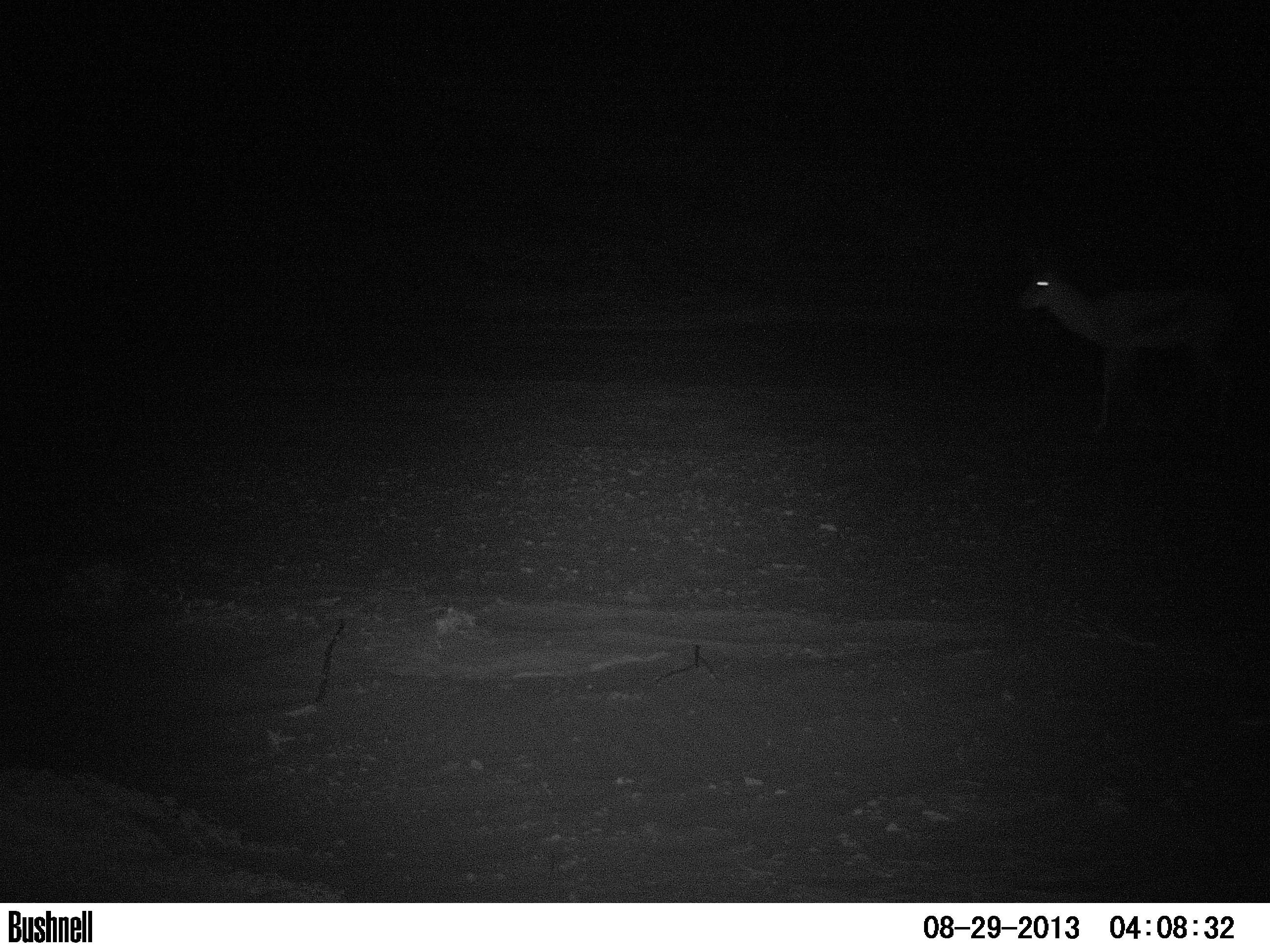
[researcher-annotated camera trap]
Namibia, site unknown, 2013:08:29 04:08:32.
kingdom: Animalia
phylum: Chordata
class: Mammalia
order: Artiodactyla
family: Bovidae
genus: Antidorcas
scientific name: Antidorcas marsupialis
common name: springbok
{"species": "Antidorcas marsupialis (springbok)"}